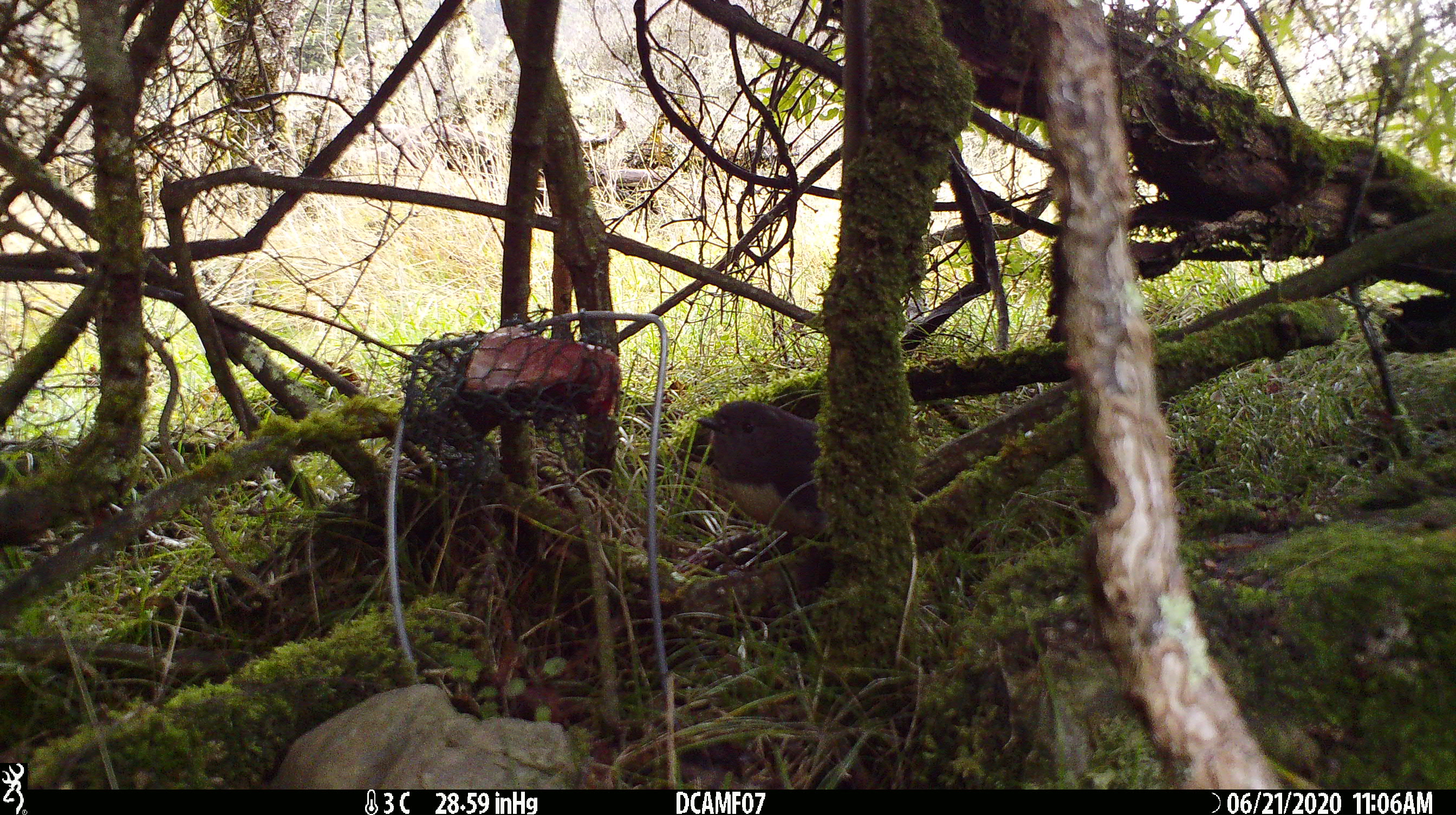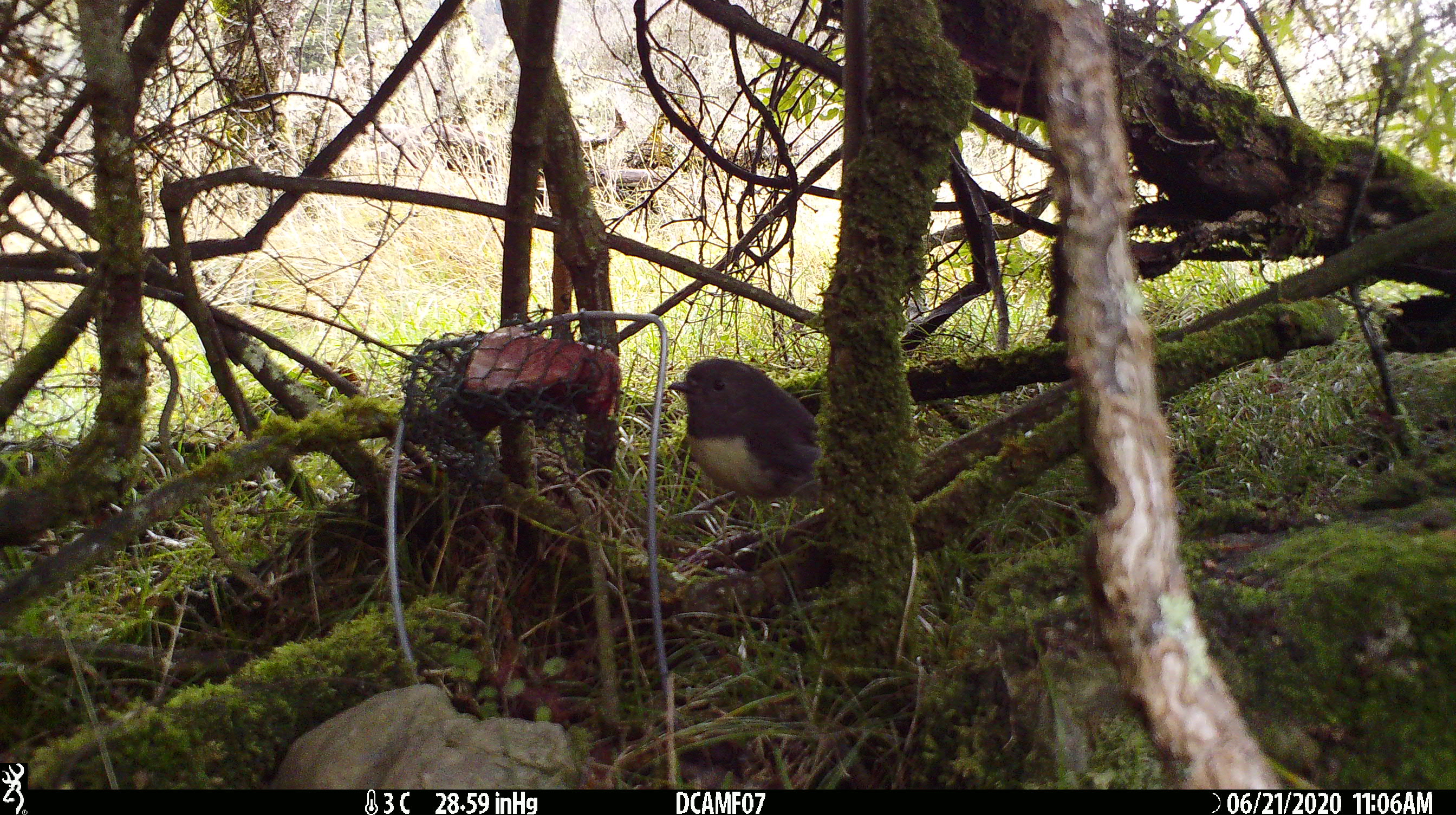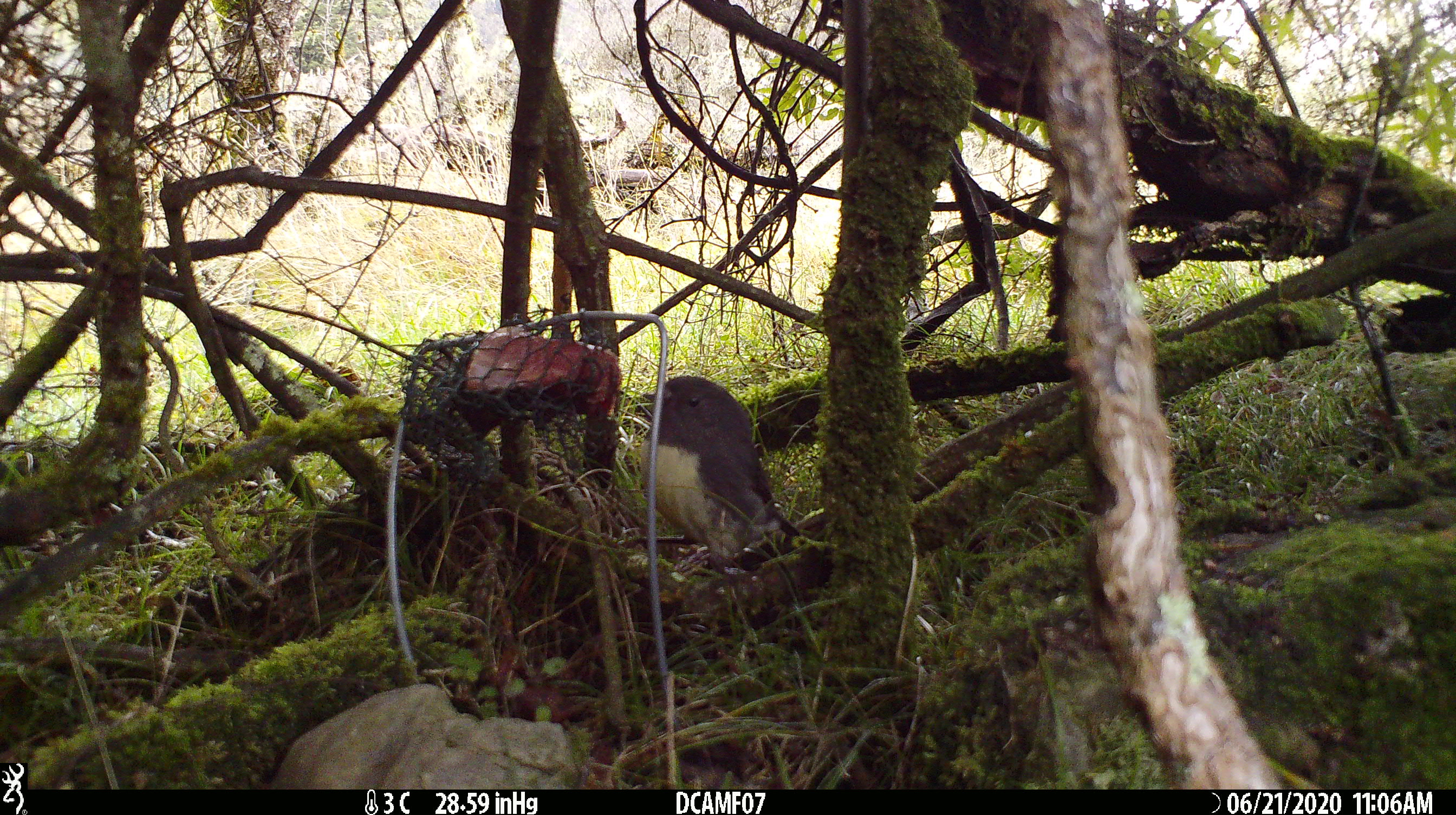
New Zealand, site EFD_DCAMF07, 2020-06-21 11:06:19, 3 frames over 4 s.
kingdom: Animalia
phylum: Chordata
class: Aves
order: Passeriformes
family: Petroicidae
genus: Petroica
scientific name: Petroica australis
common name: new zealand robin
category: robin